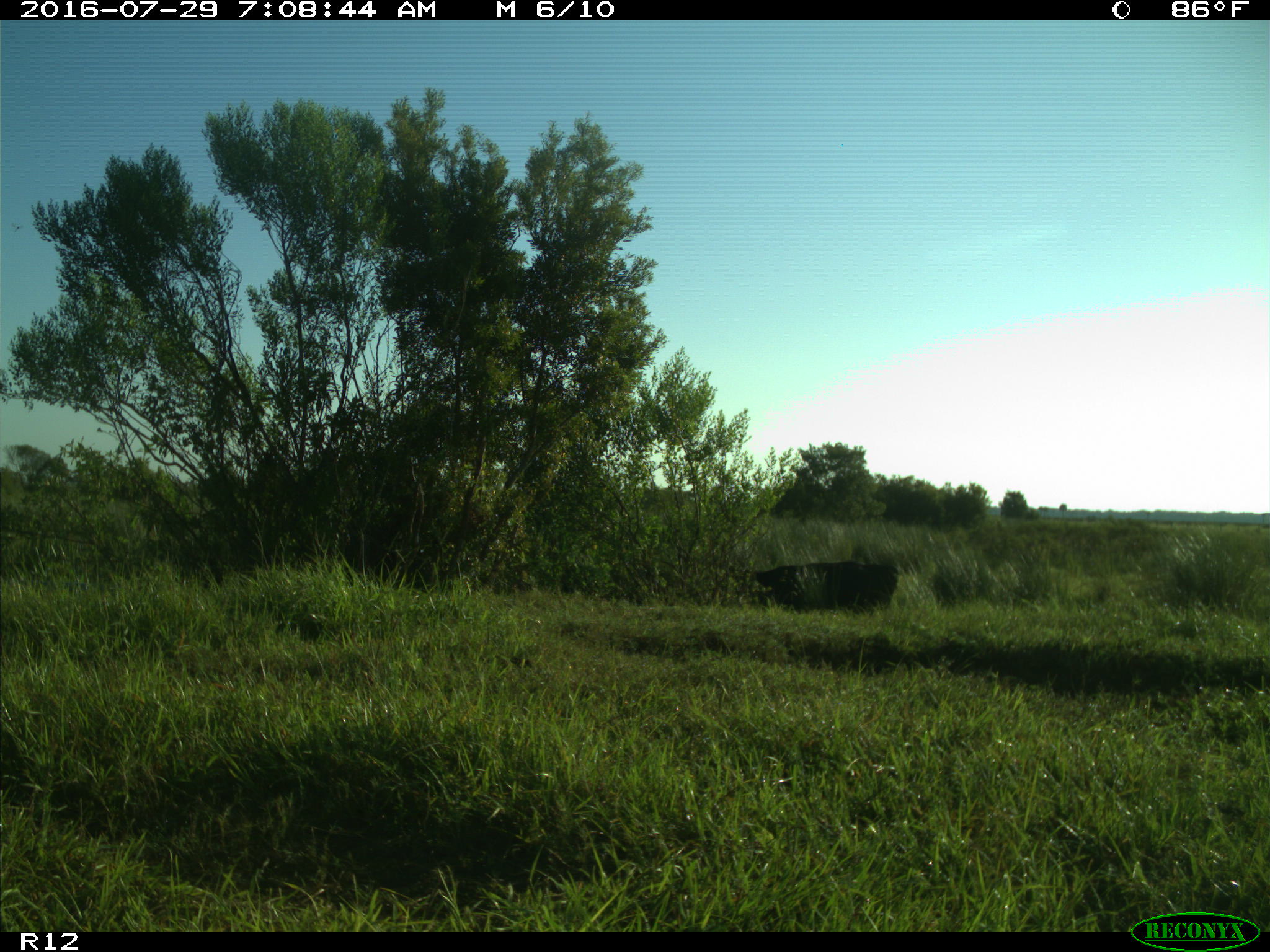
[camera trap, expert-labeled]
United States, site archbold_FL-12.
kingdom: Animalia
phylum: Chordata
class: Mammalia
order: Artiodactyla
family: Bovidae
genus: Bos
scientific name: Bos taurus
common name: domestic cow